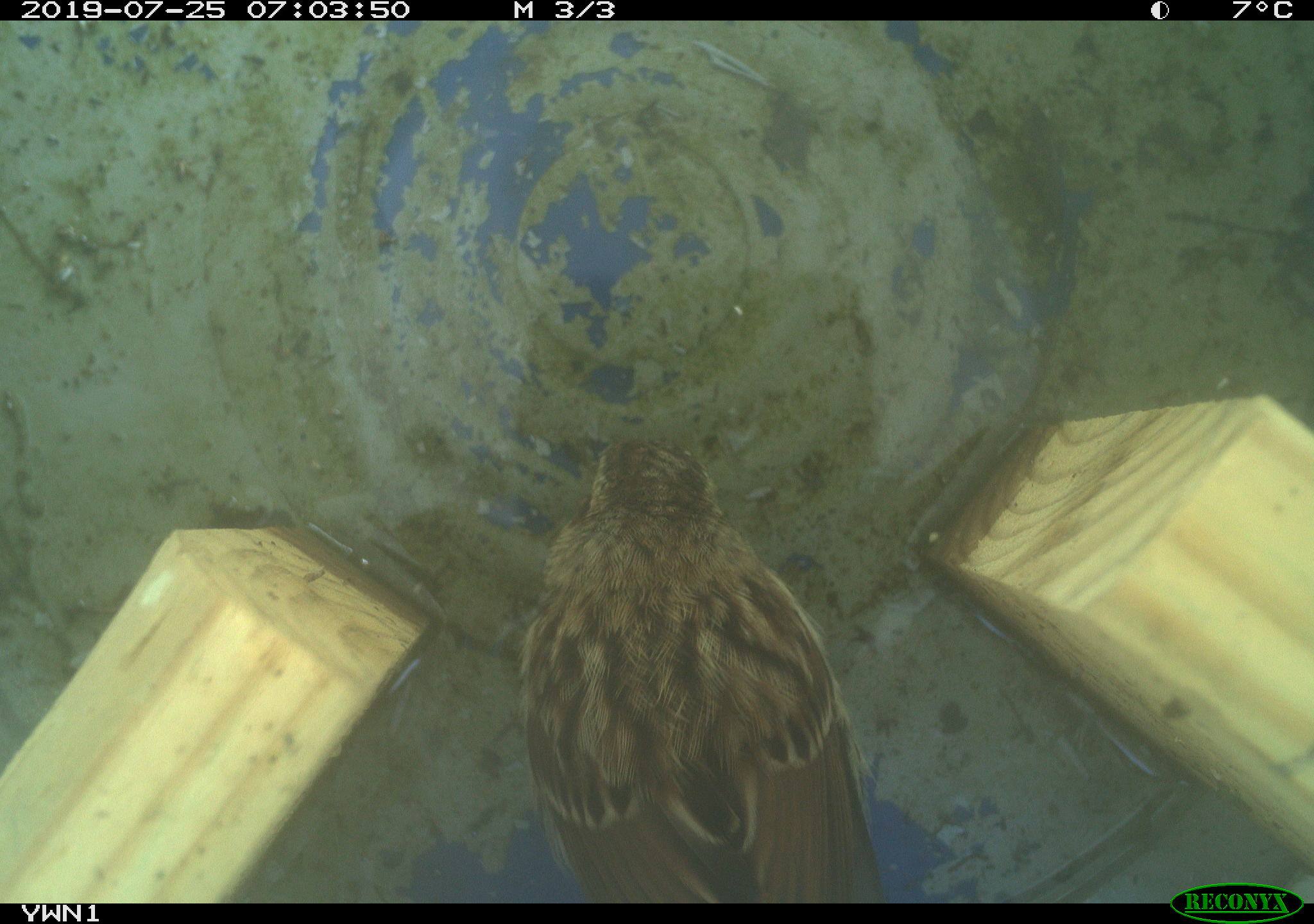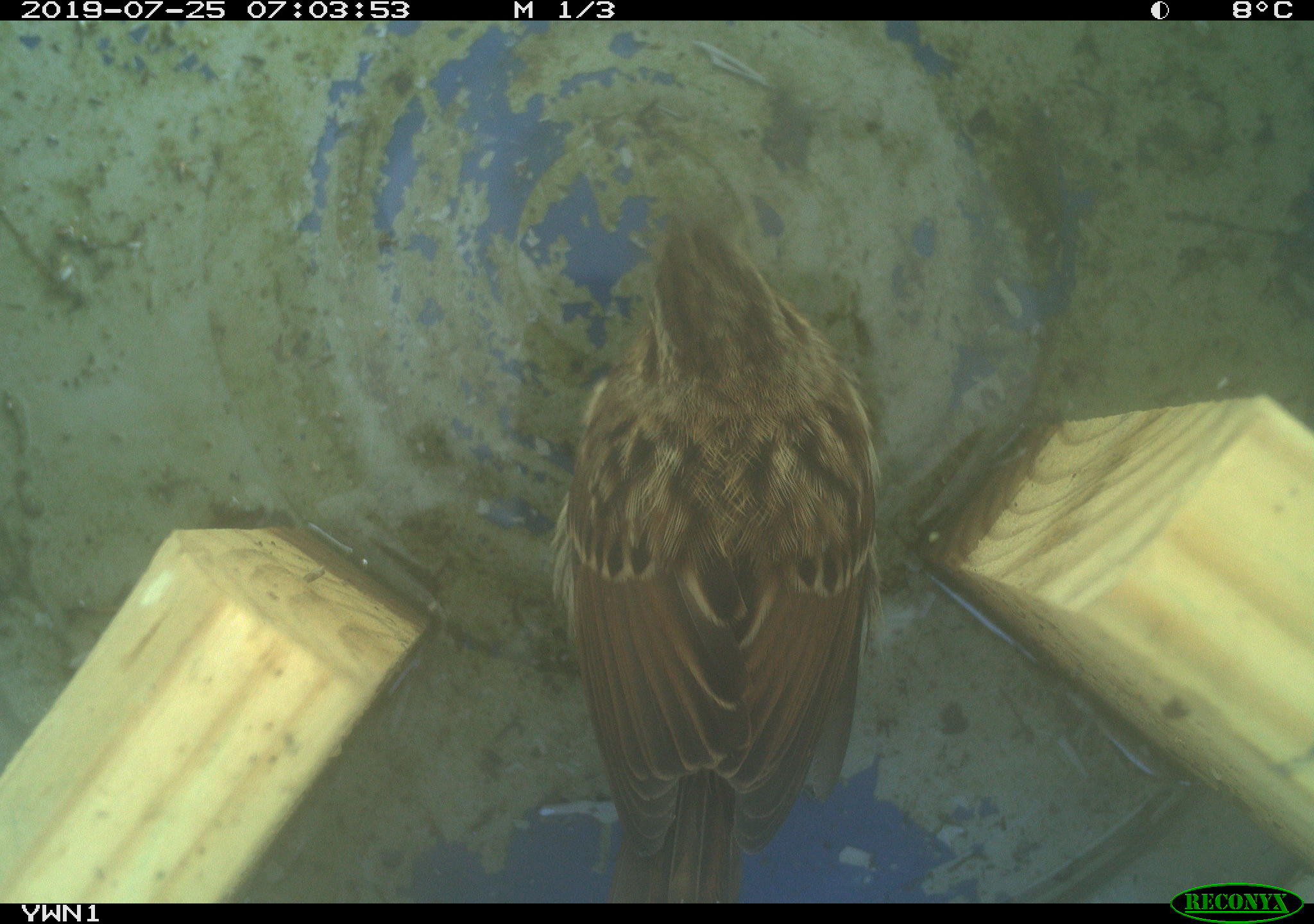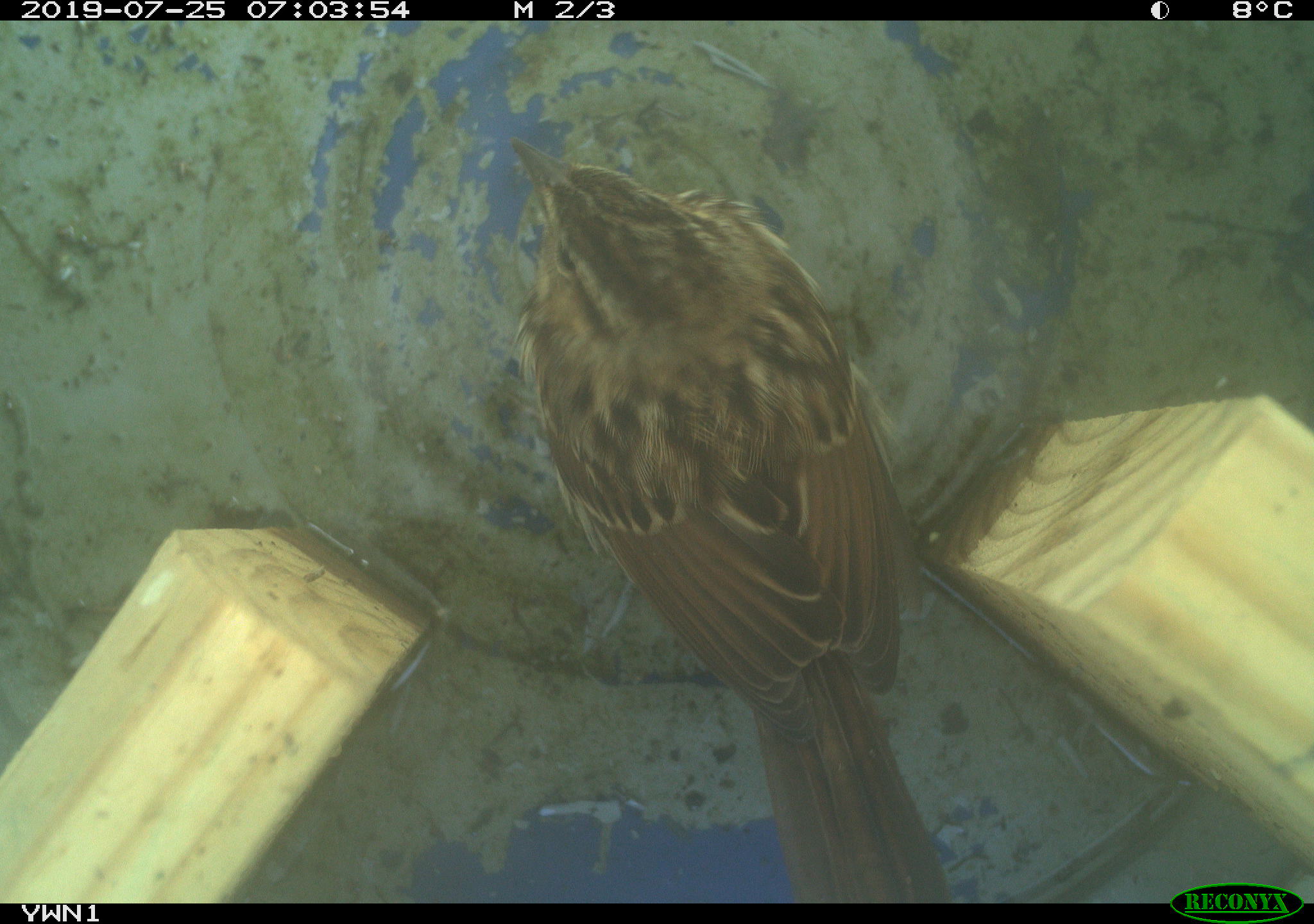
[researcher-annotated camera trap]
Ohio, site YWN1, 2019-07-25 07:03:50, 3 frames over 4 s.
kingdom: Animalia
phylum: Chordata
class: Aves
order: Passeriformes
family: Passerellidae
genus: Melospiza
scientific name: Melospiza melodia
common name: song sparrow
Song sparrow (Melospiza melodia).